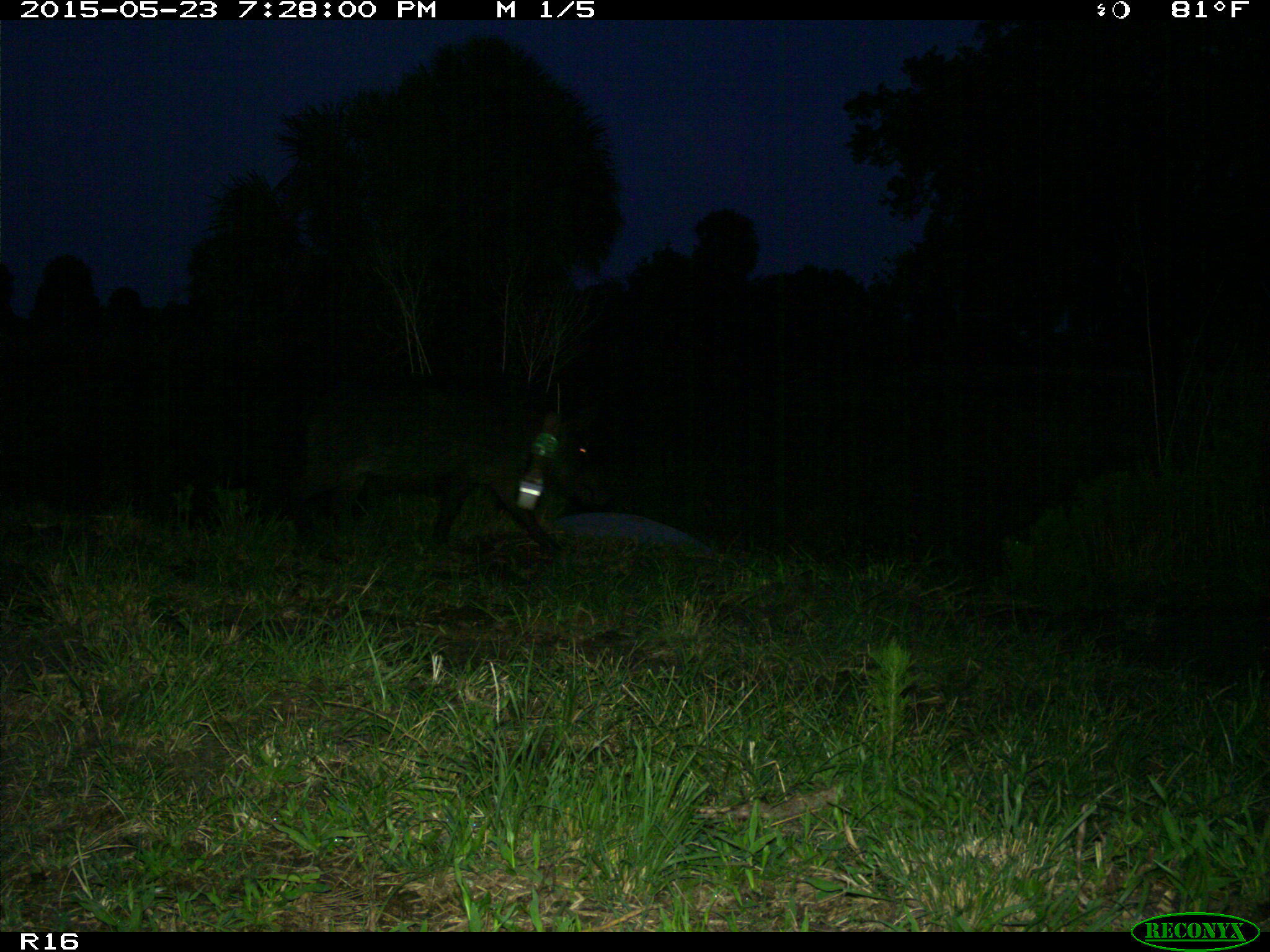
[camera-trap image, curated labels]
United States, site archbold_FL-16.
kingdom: Animalia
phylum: Chordata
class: Mammalia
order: Artiodactyla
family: Suidae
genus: Sus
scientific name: Sus scrofa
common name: wild boar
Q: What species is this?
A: Sus scrofa (wild boar).